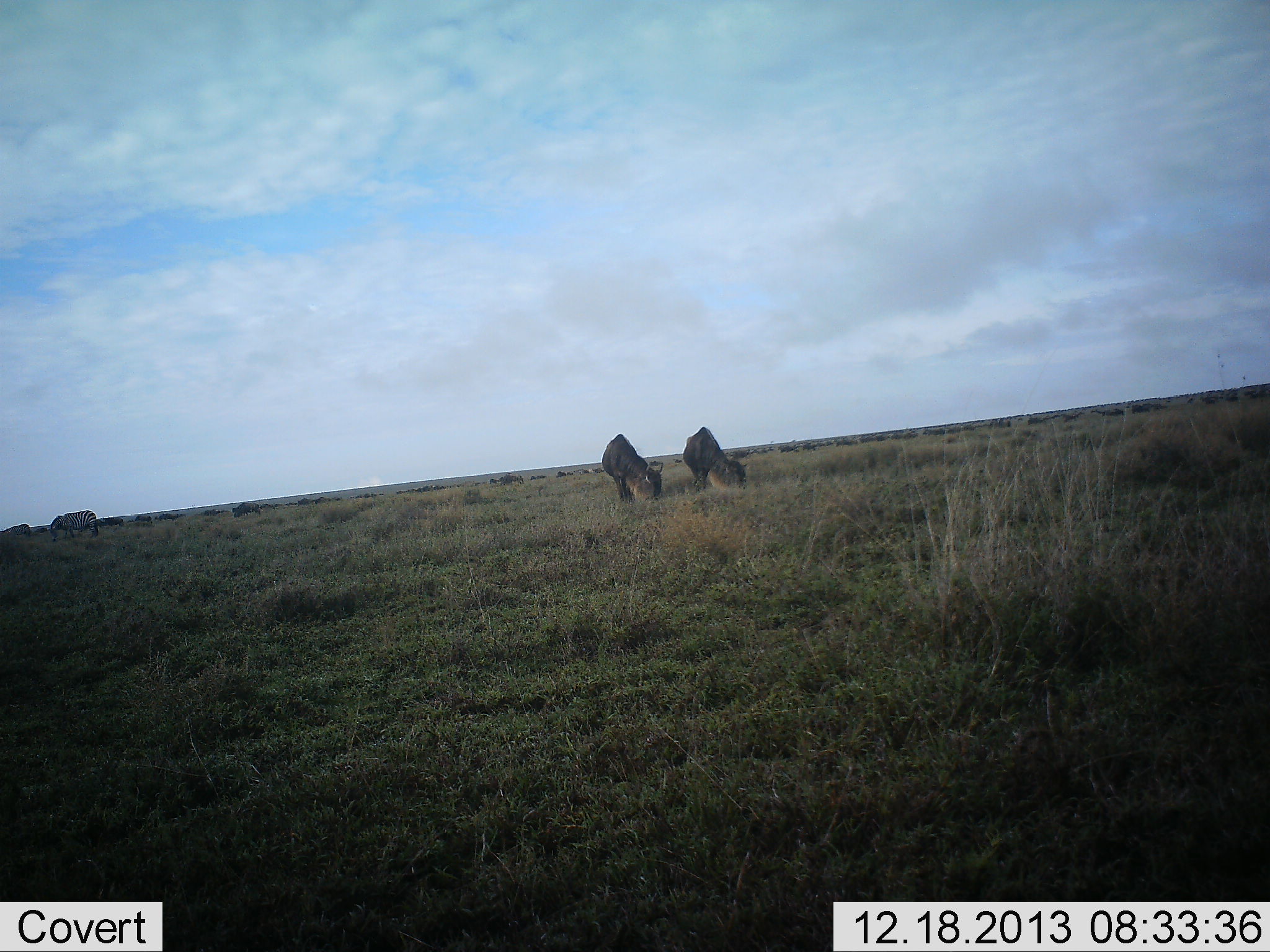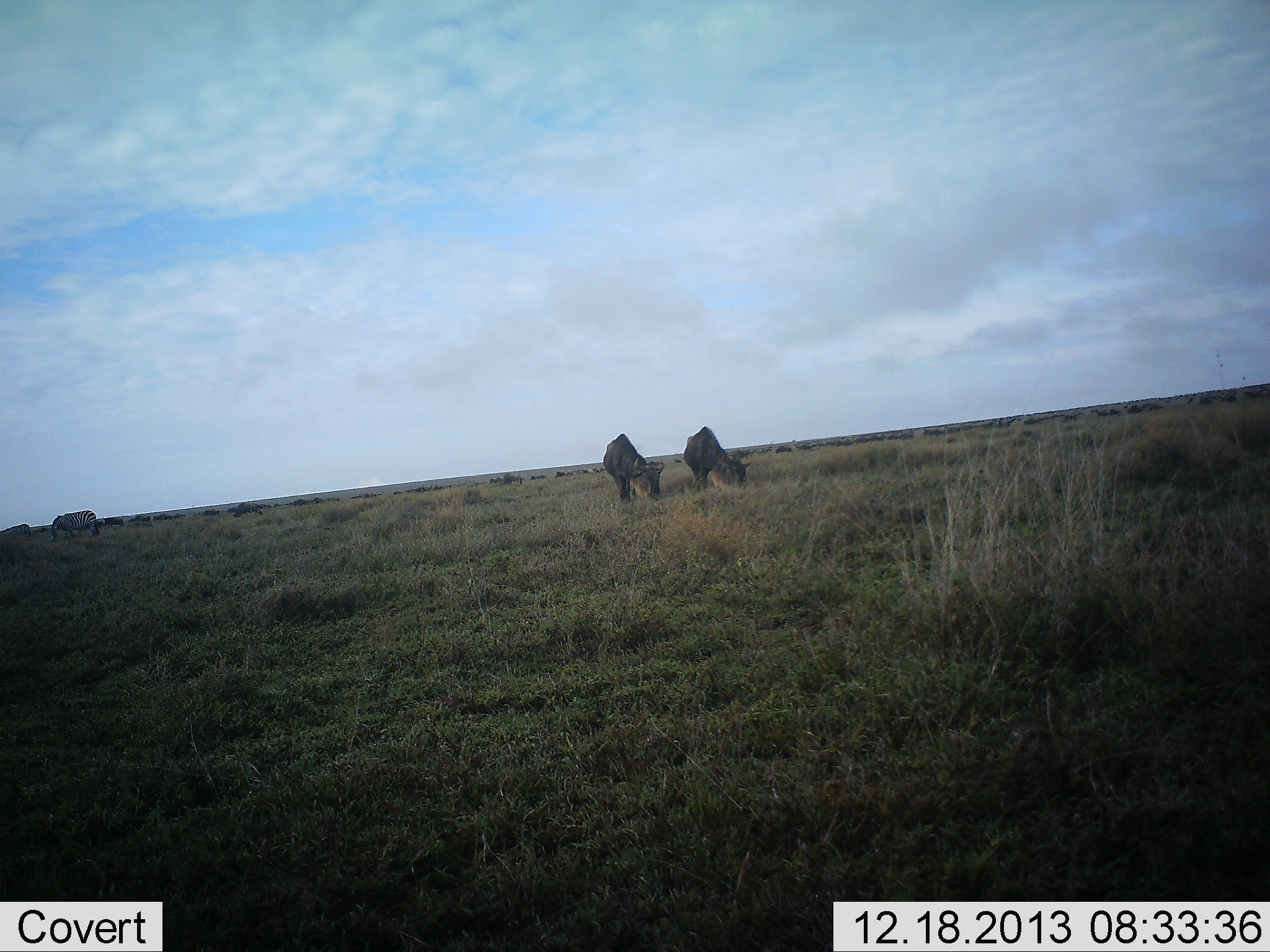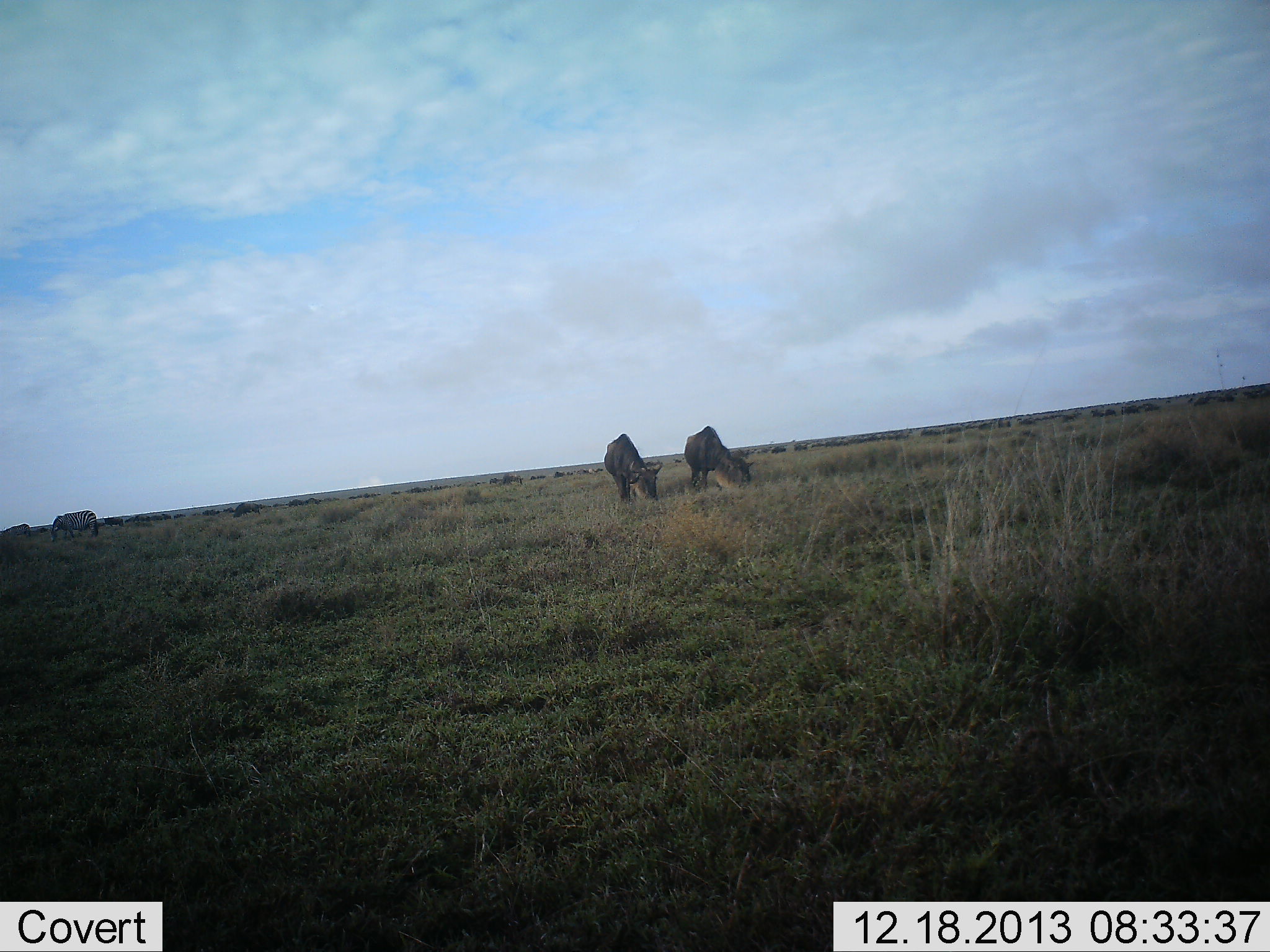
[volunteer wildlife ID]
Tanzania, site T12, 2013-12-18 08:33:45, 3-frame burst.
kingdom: Animalia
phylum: Chordata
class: Mammalia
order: Artiodactyla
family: Bovidae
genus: Connochaetes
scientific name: Connochaetes taurinus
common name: blue wildebeest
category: wildebeest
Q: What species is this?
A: Wildebeest (blue wildebeest) (Connochaetes taurinus).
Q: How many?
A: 51+.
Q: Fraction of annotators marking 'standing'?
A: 21%.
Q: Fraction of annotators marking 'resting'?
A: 7%.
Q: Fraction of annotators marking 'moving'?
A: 50%.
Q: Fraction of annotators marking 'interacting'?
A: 0%.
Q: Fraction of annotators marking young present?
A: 0%.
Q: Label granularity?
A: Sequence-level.